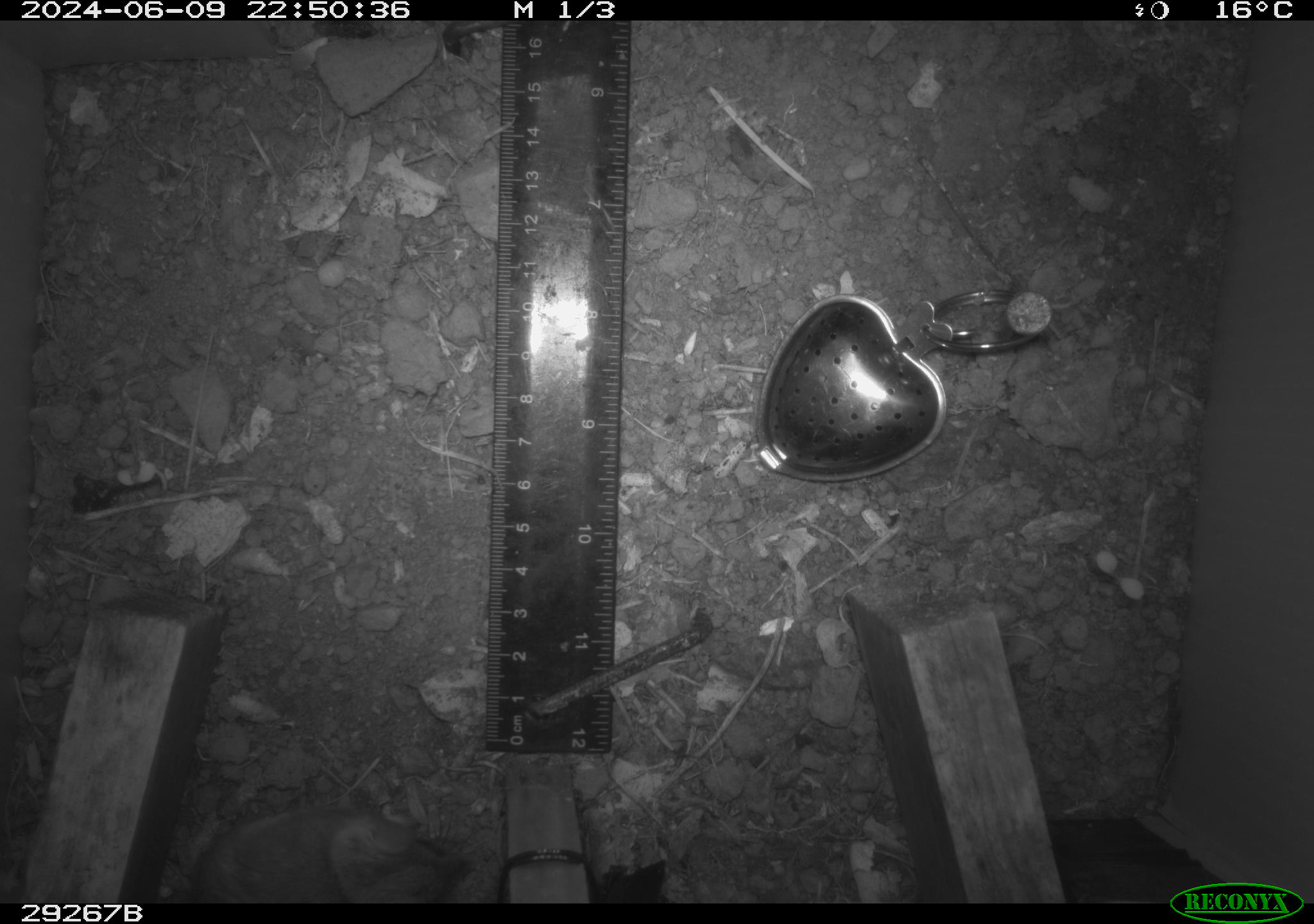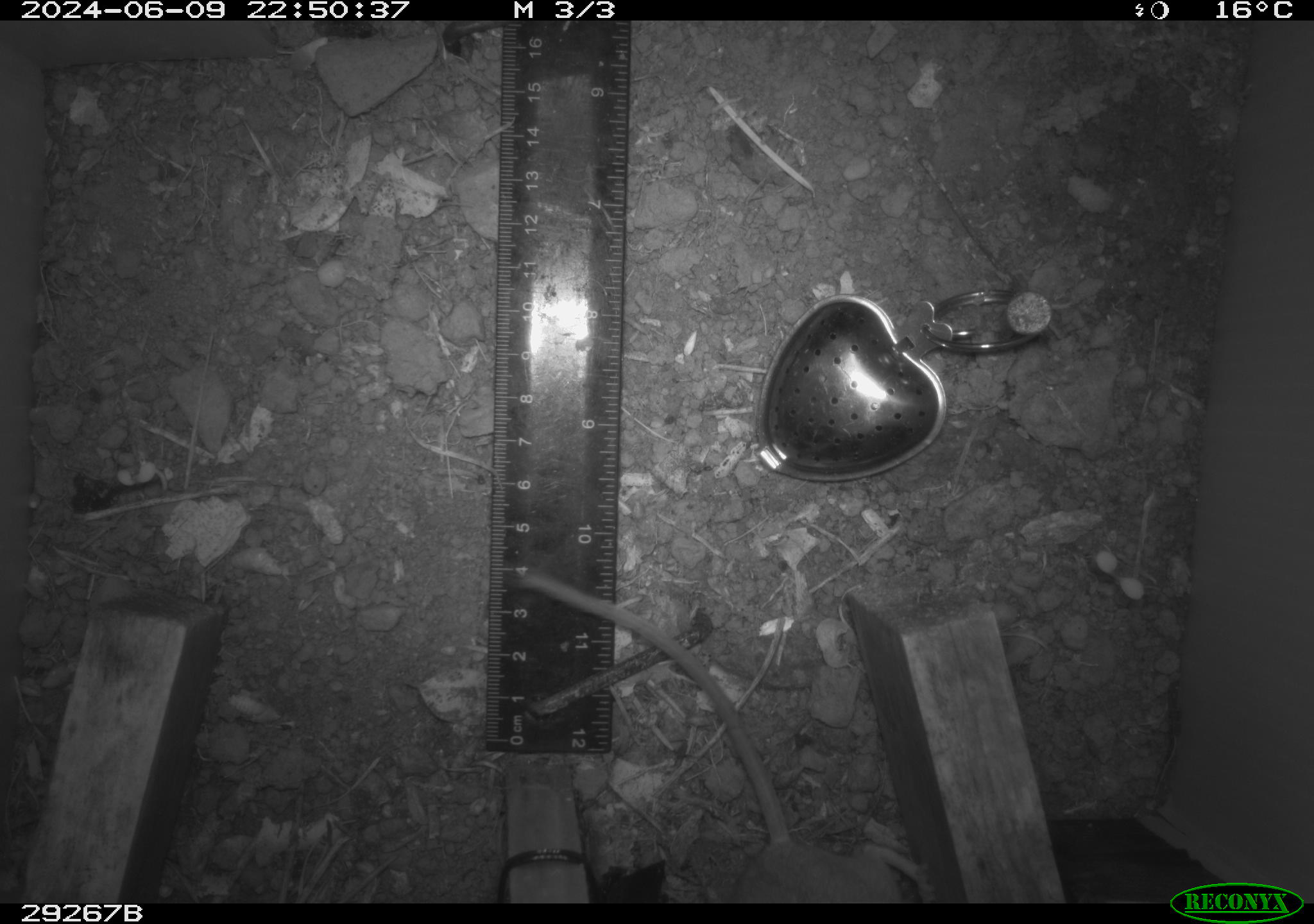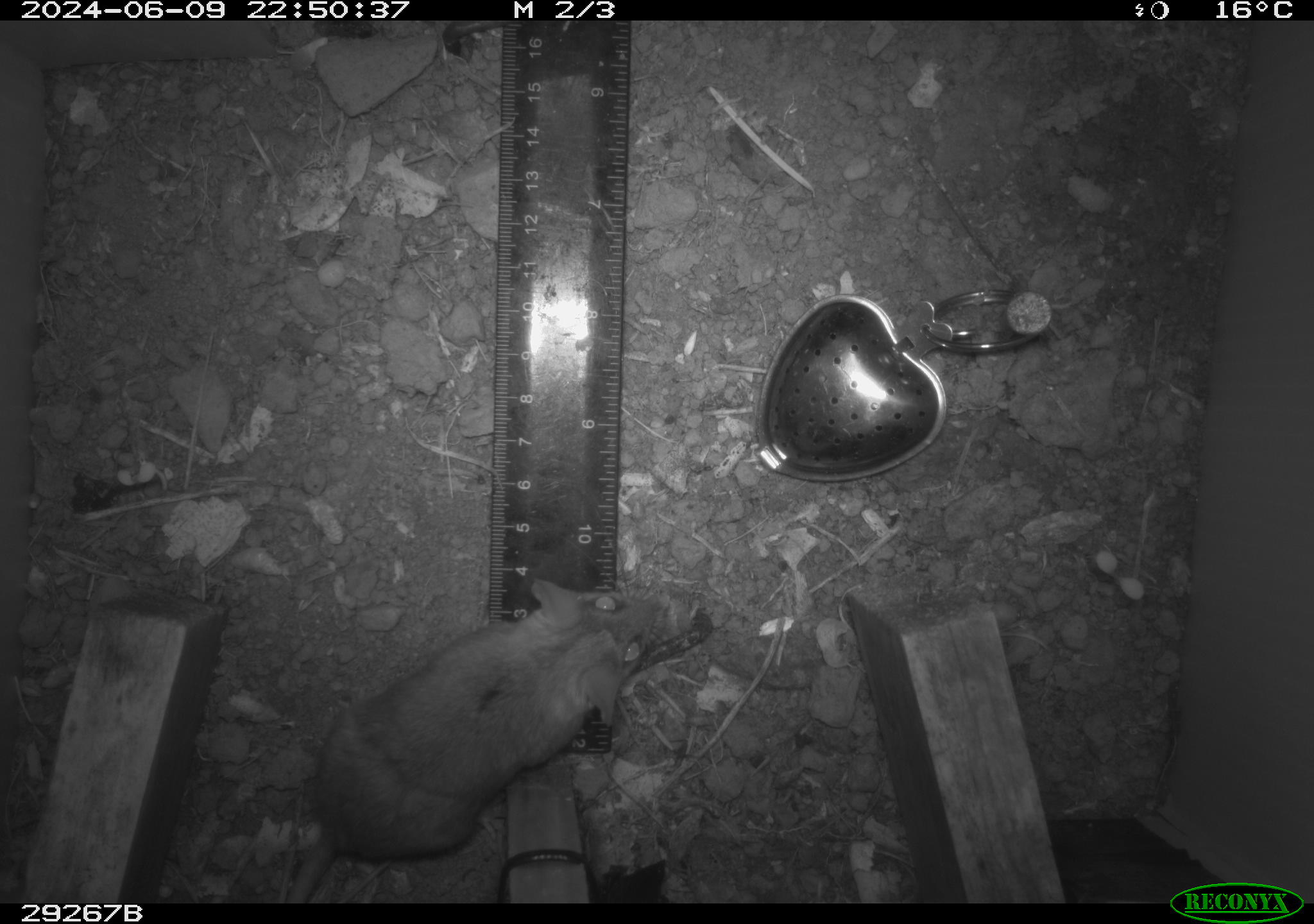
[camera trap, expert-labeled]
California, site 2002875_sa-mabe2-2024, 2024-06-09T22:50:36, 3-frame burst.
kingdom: Animalia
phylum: Chordata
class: Mammalia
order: Rodentia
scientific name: Rodentia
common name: mouse species